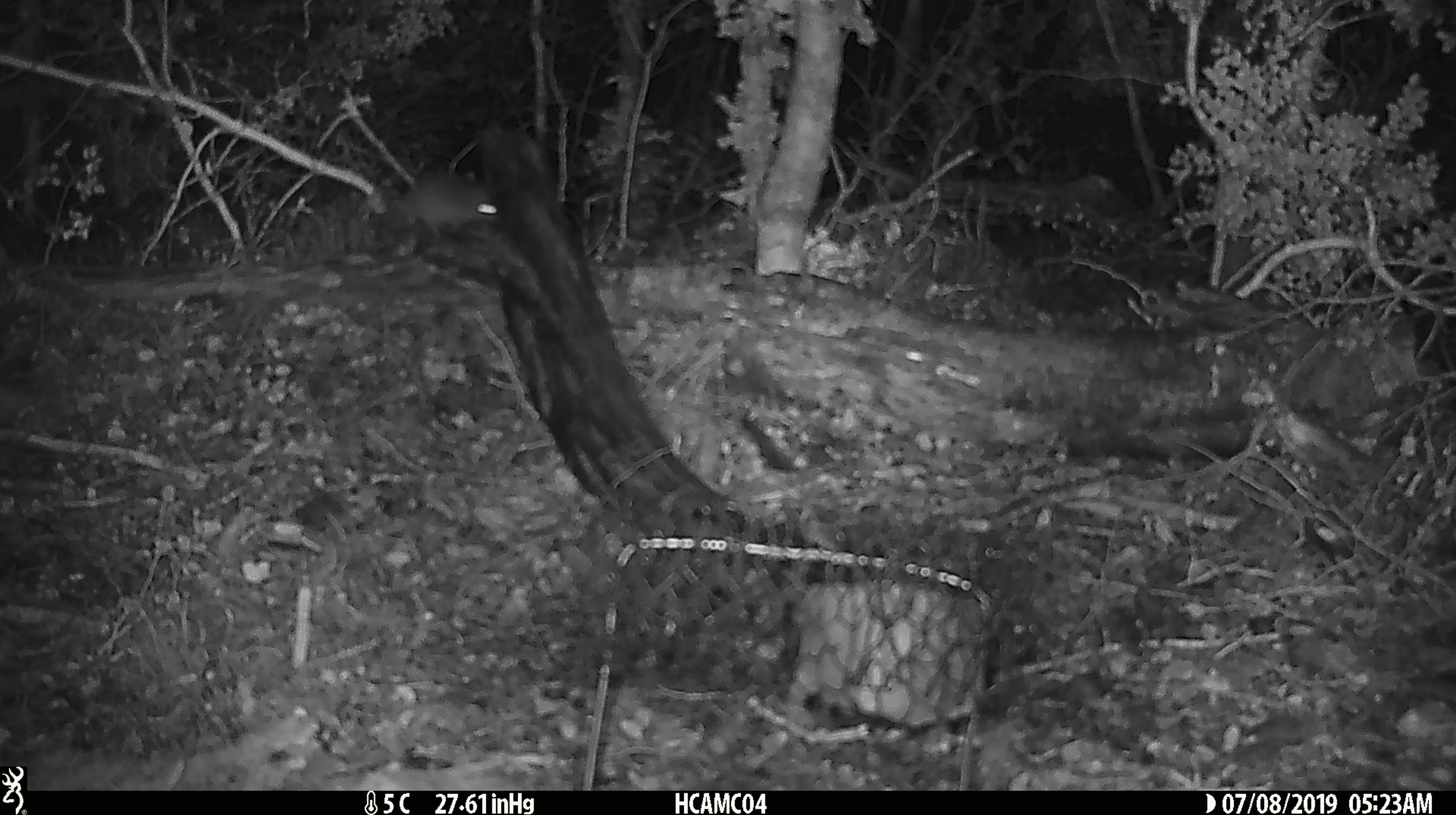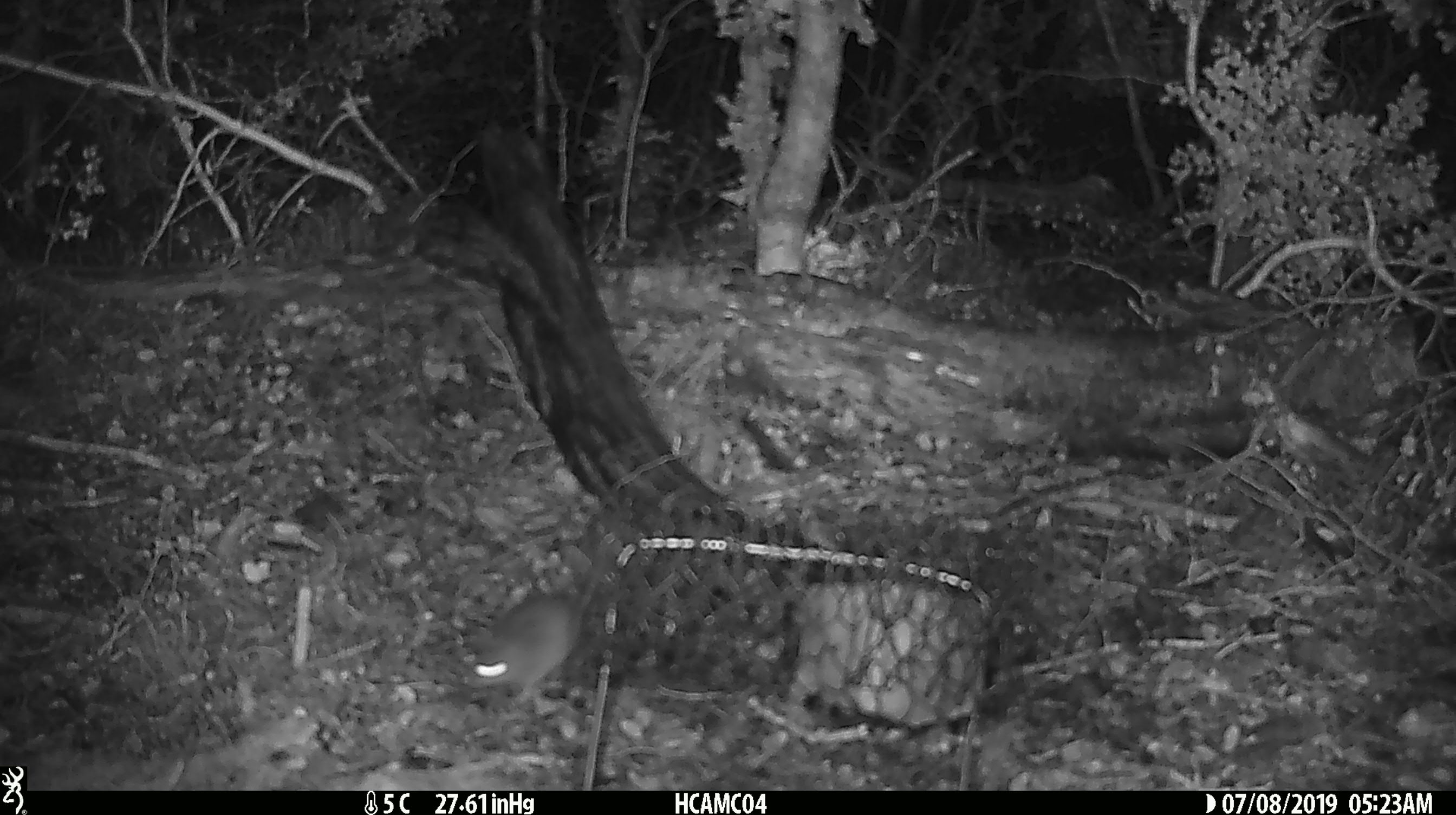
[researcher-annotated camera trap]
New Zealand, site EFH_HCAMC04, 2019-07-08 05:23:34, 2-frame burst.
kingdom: Animalia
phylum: Chordata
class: Mammalia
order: Rodentia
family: Muridae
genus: Mus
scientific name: Mus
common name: mouse